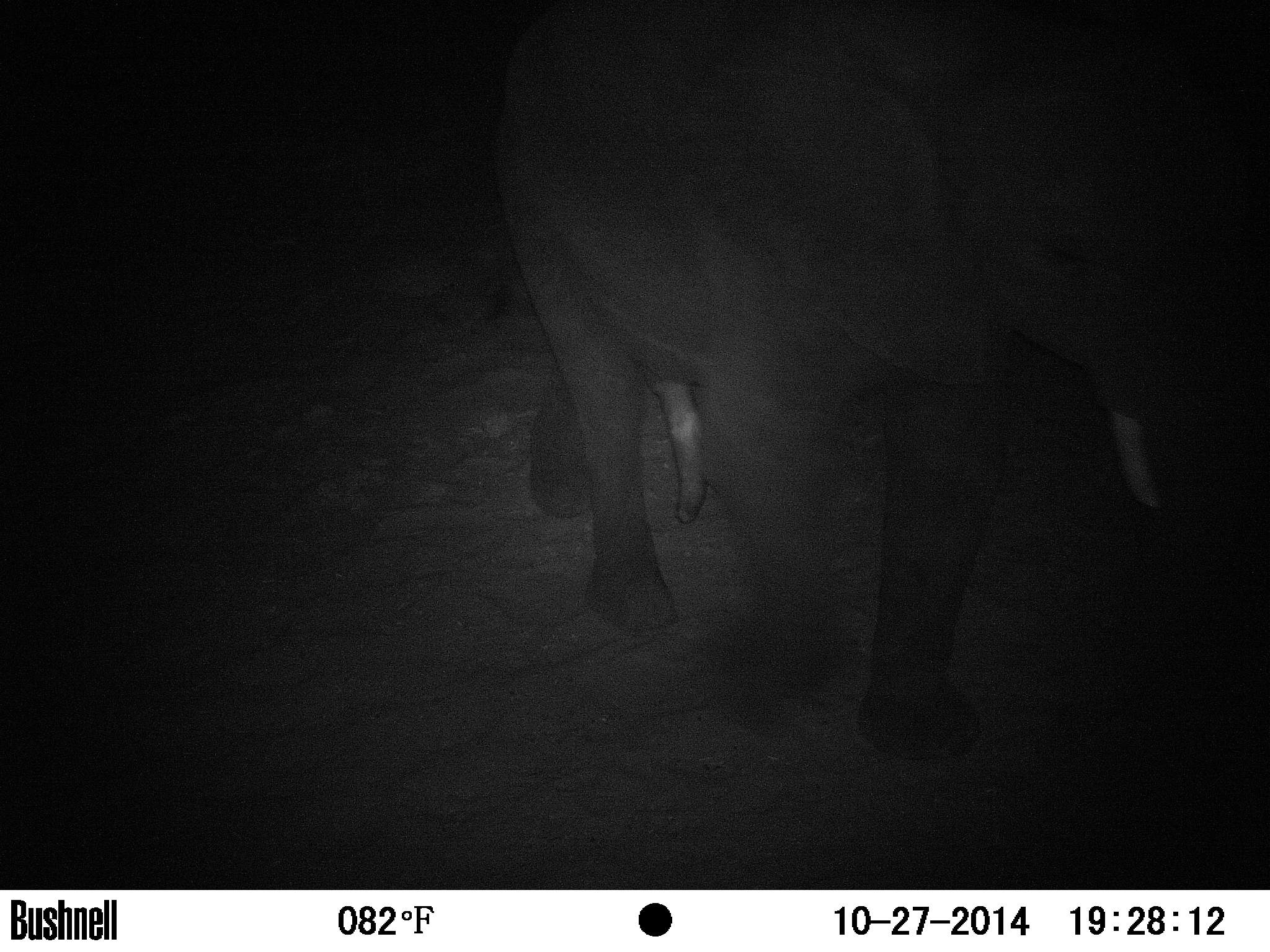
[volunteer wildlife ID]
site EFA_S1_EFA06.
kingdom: Animalia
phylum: Chordata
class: Mammalia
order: Proboscidea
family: Elephantidae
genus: Loxodonta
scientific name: Loxodonta africana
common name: african bush elephant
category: elephant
Elephant (african bush elephant) (Loxodonta africana), count 1. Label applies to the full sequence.